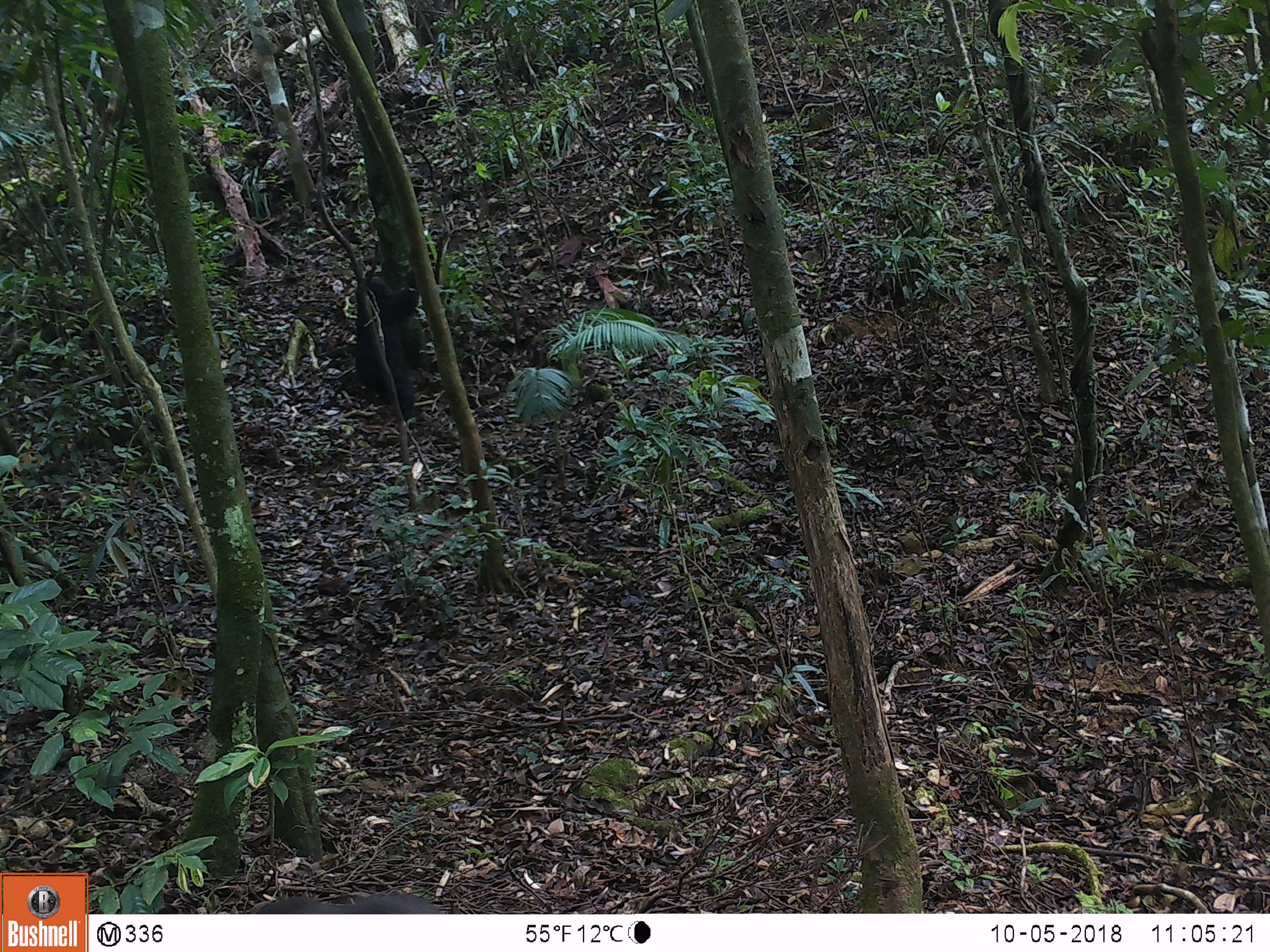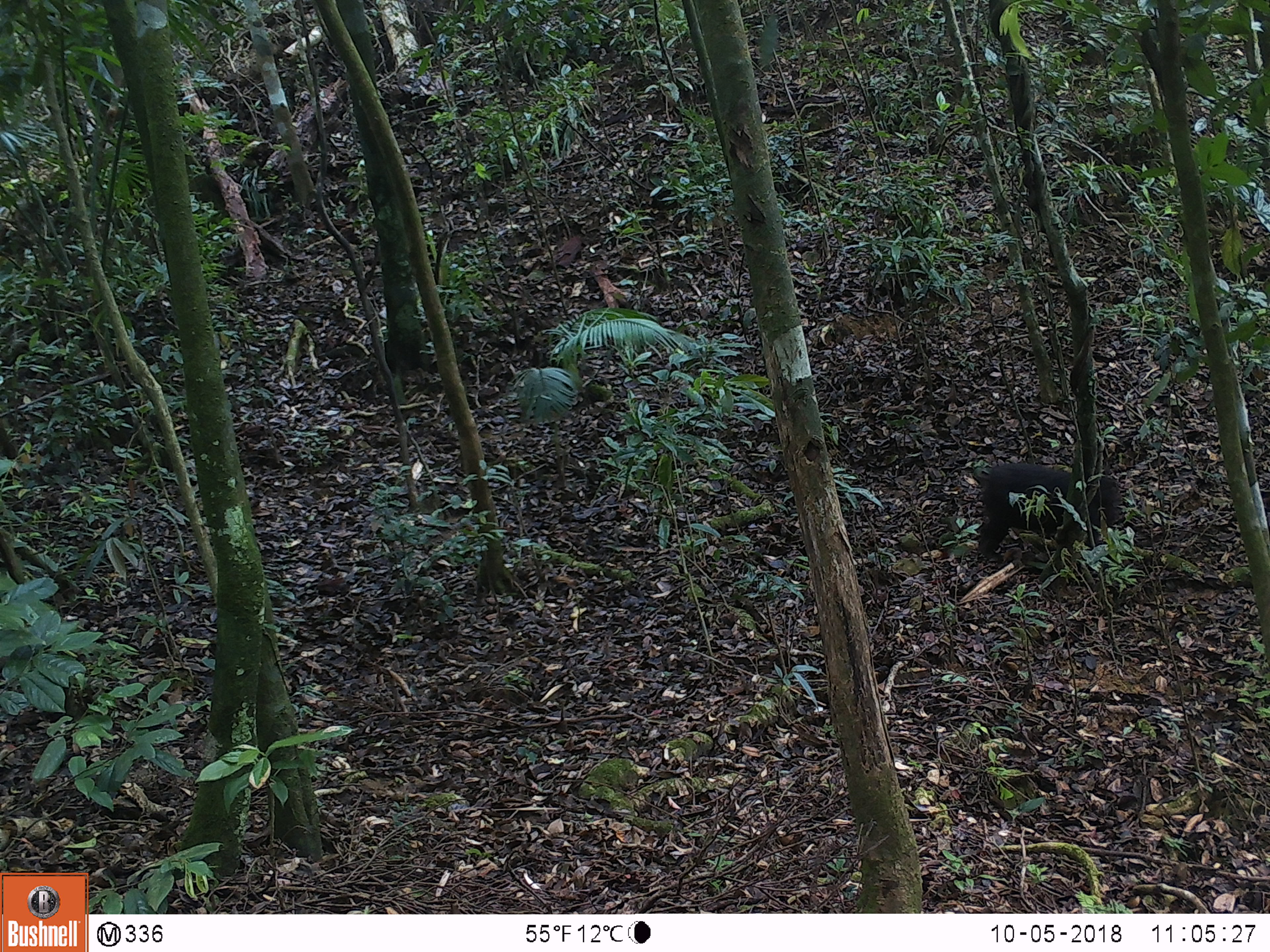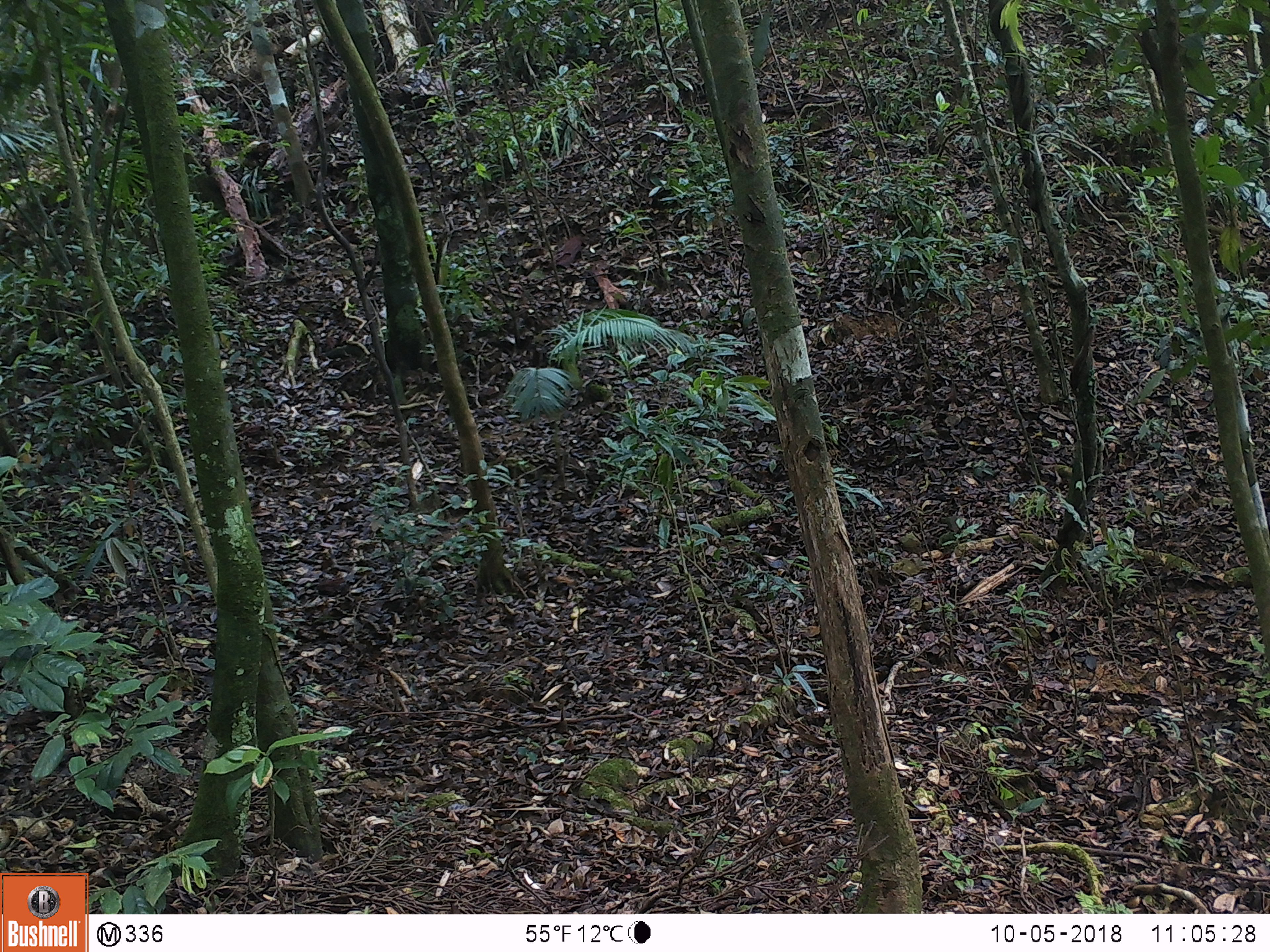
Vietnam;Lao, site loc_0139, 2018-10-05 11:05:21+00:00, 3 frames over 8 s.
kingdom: Animalia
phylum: Chordata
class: Mammalia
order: Primates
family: Cercopithecidae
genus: Macaca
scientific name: Macaca arctoides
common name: stump-tailed macaque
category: stump tailed macaque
Stump tailed macaque (stump-tailed macaque) (Macaca arctoides). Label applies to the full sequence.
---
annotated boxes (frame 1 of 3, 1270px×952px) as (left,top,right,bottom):
stump tailed macaque: (350,272,423,424); (248,889,440,913)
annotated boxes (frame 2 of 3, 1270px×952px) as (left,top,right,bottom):
stump tailed macaque: (974,460,1124,561)